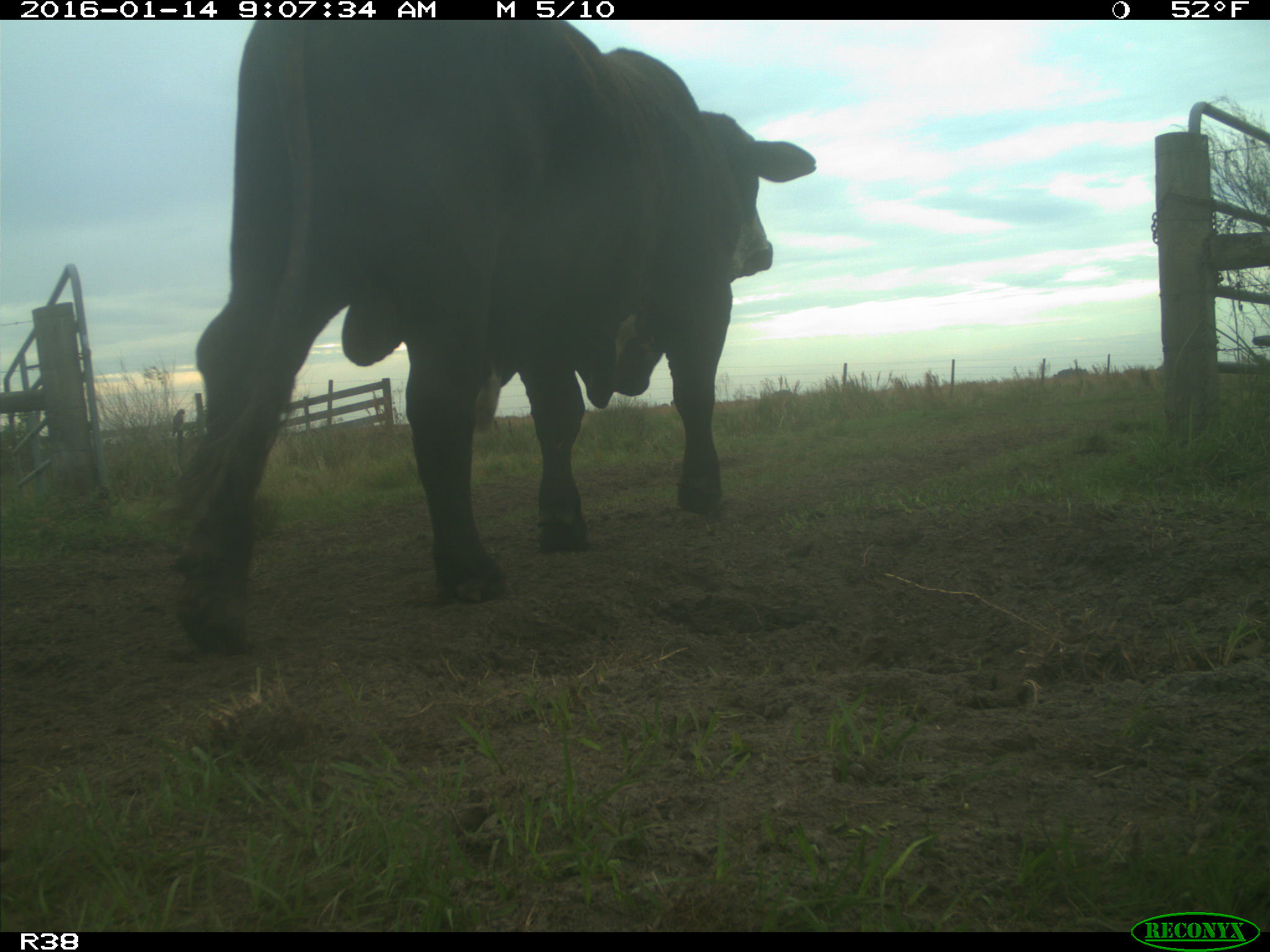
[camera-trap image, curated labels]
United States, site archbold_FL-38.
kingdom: Animalia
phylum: Chordata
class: Mammalia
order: Artiodactyla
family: Bovidae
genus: Bos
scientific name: Bos taurus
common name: domestic cow